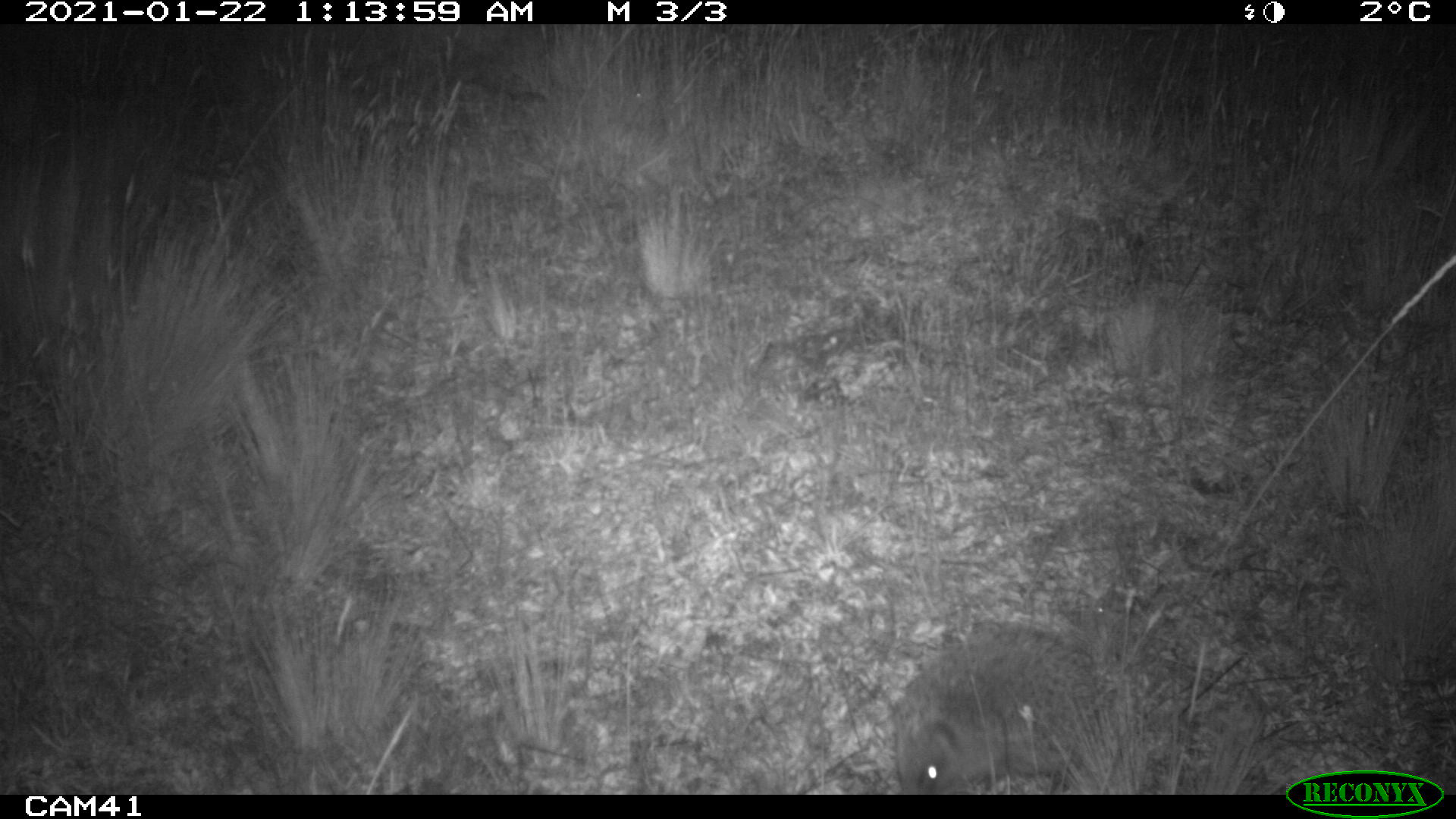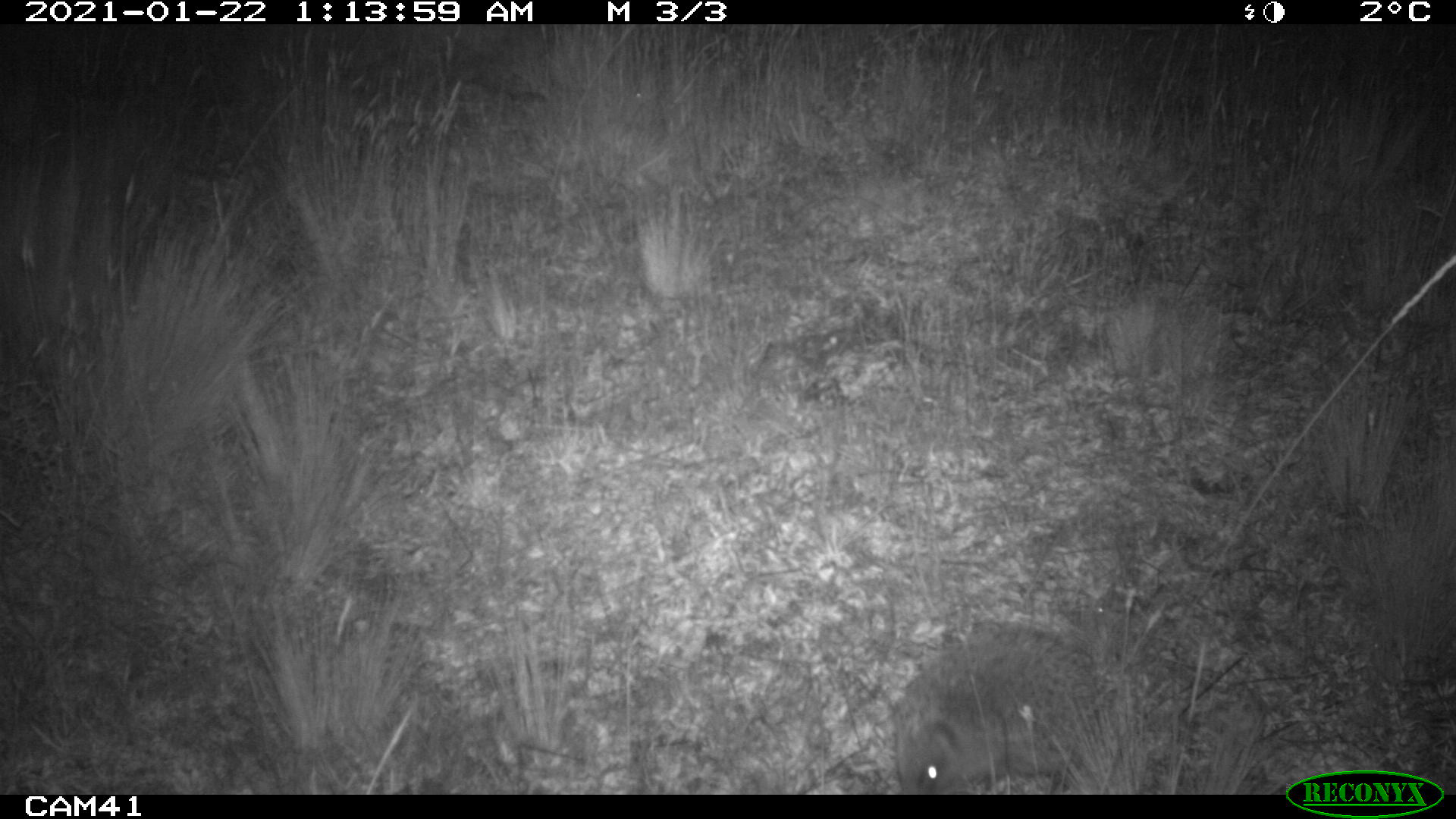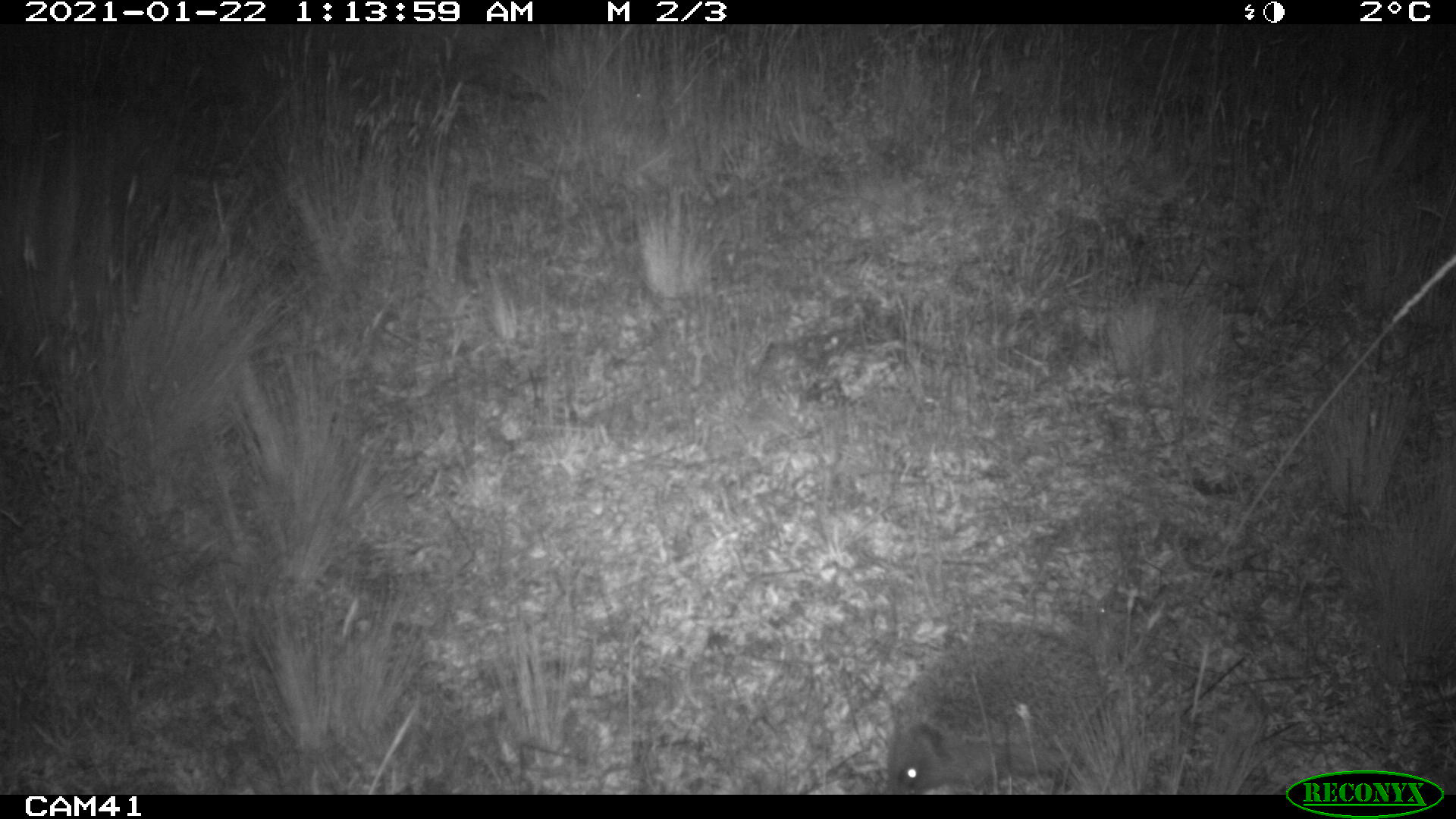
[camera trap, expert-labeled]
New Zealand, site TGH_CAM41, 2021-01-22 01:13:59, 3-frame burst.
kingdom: Animalia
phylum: Chordata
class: Mammalia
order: Eulipotyphla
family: Erinaceidae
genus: Erinaceus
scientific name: Erinaceus europaeus europaeus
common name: european hedgehog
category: hedgehog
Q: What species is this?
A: Hedgehog (european hedgehog) (Erinaceus europaeus europaeus).